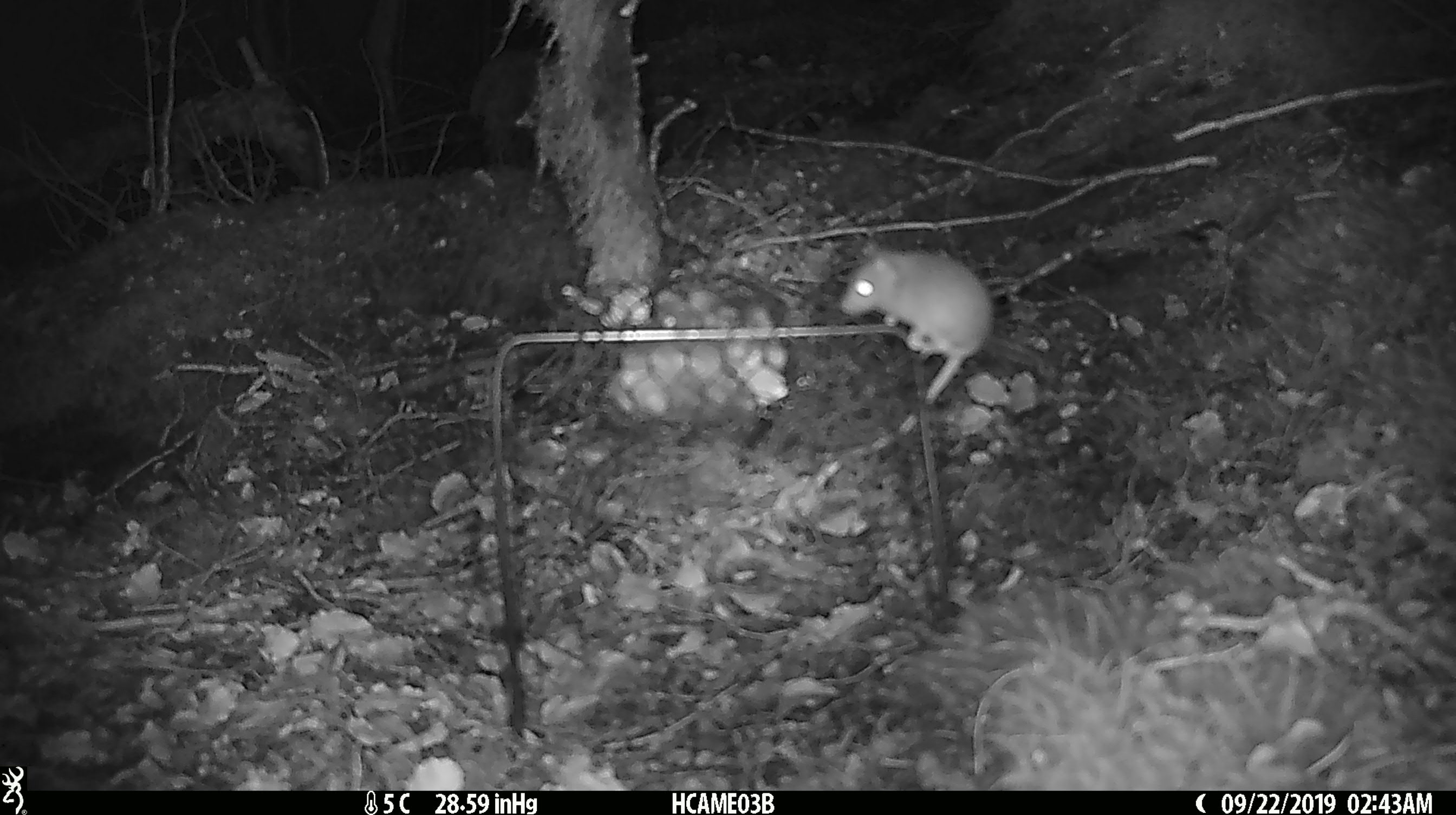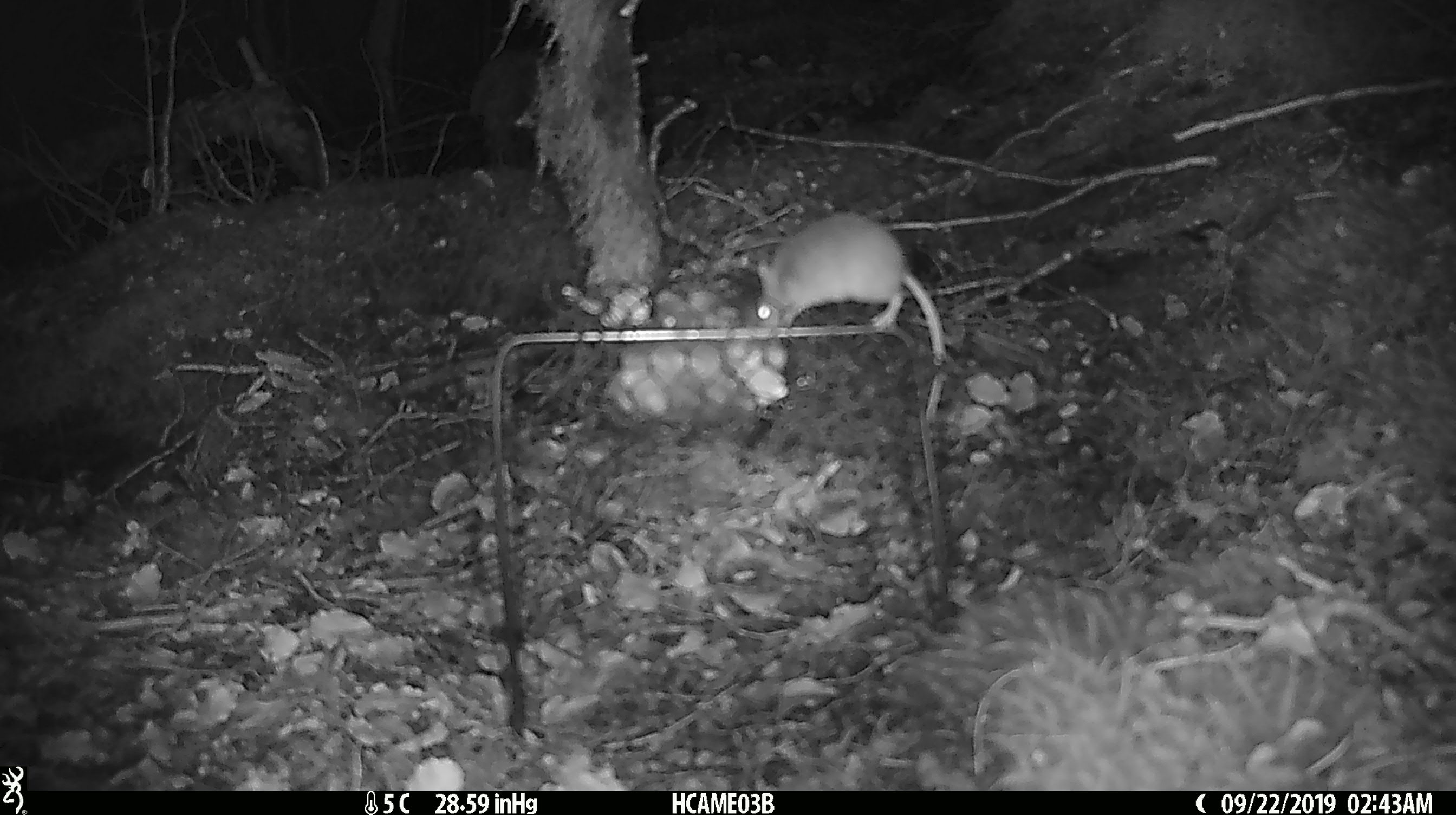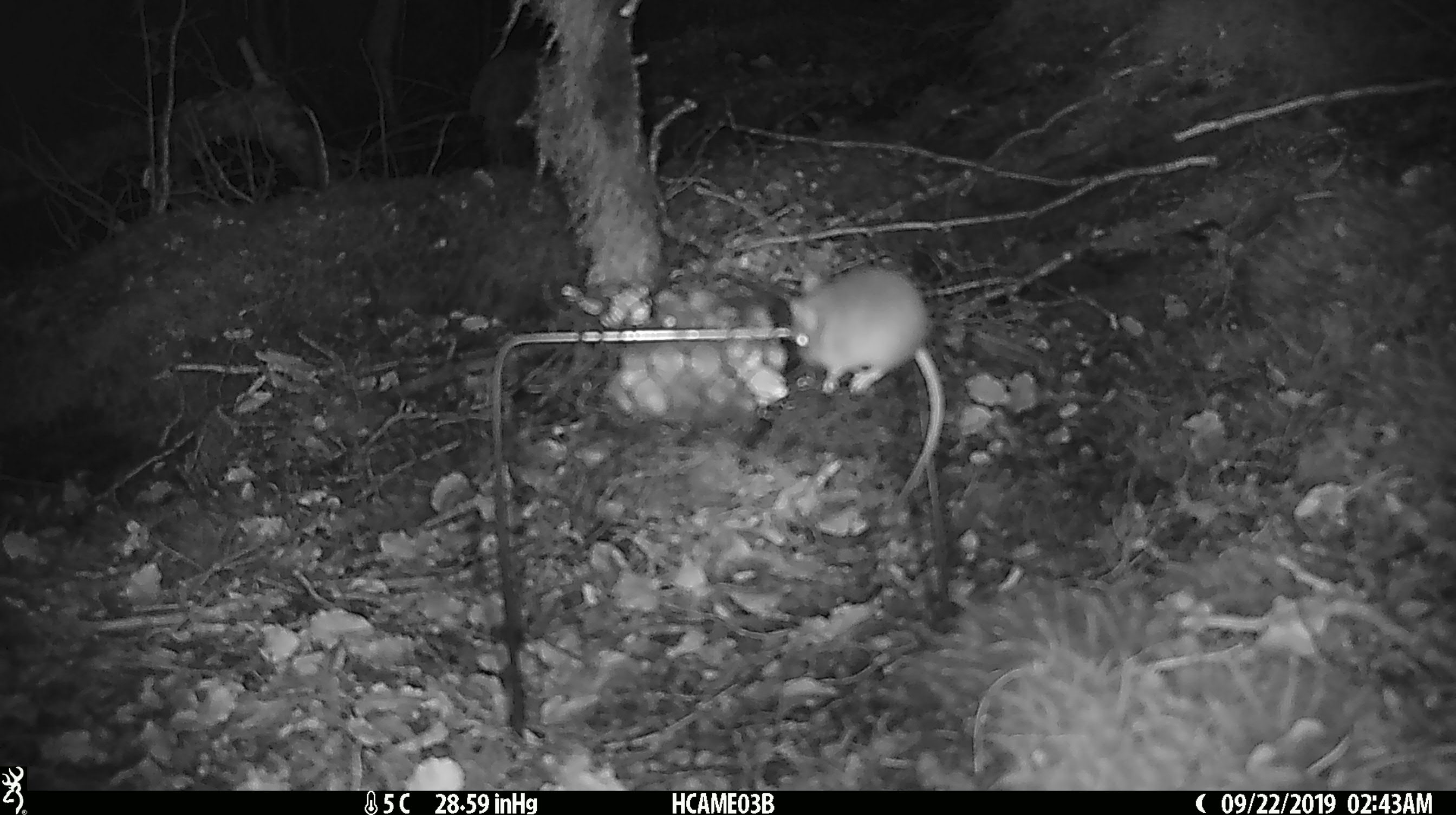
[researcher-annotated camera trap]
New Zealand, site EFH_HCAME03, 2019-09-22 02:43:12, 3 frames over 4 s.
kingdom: Animalia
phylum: Chordata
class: Mammalia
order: Rodentia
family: Muridae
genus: Mus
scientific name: Mus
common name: mouse